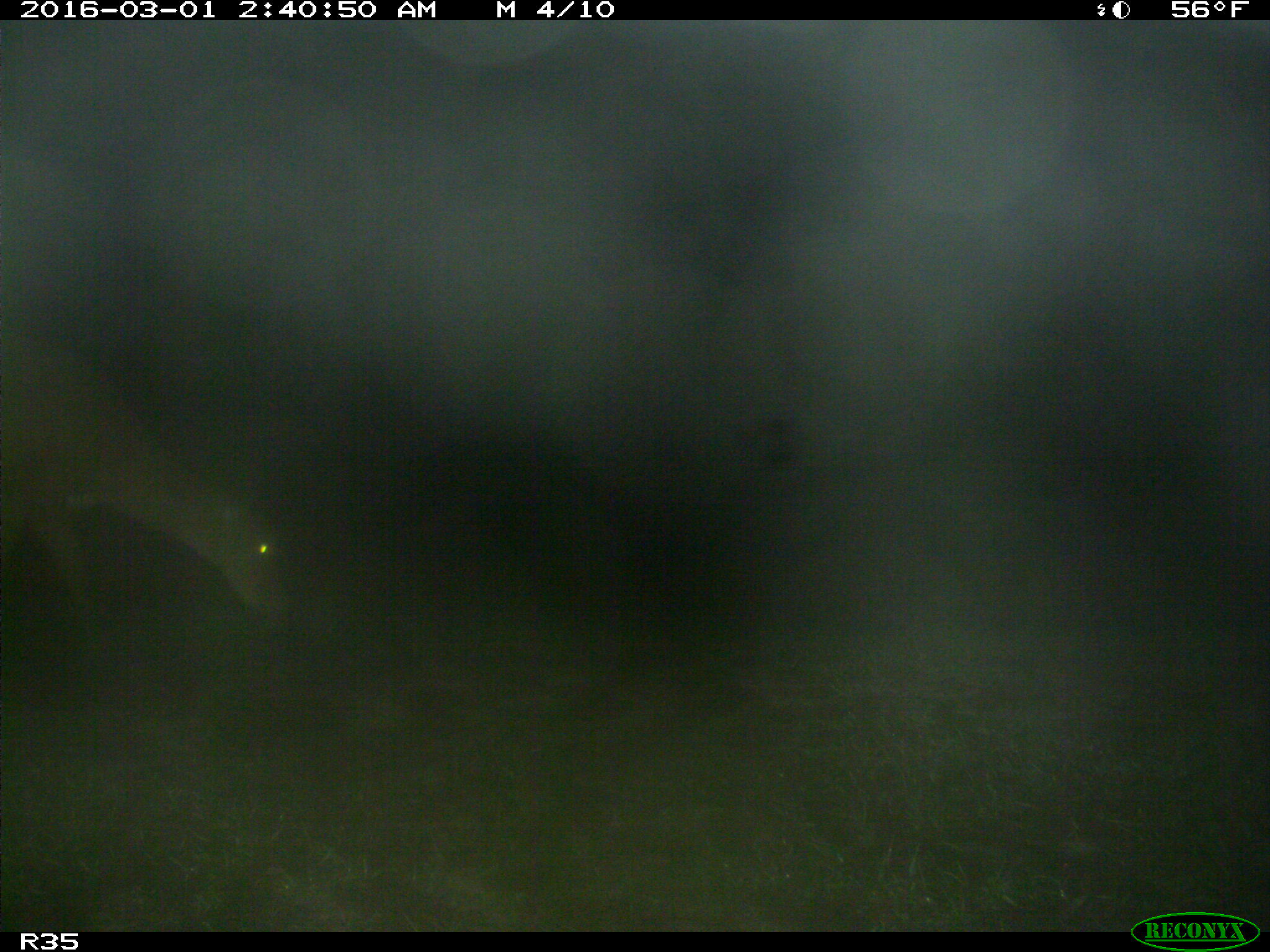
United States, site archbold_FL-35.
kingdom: Animalia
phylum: Chordata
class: Mammalia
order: Artiodactyla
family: Cervidae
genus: Odocoileus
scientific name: Odocoileus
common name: deer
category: unidentified deer